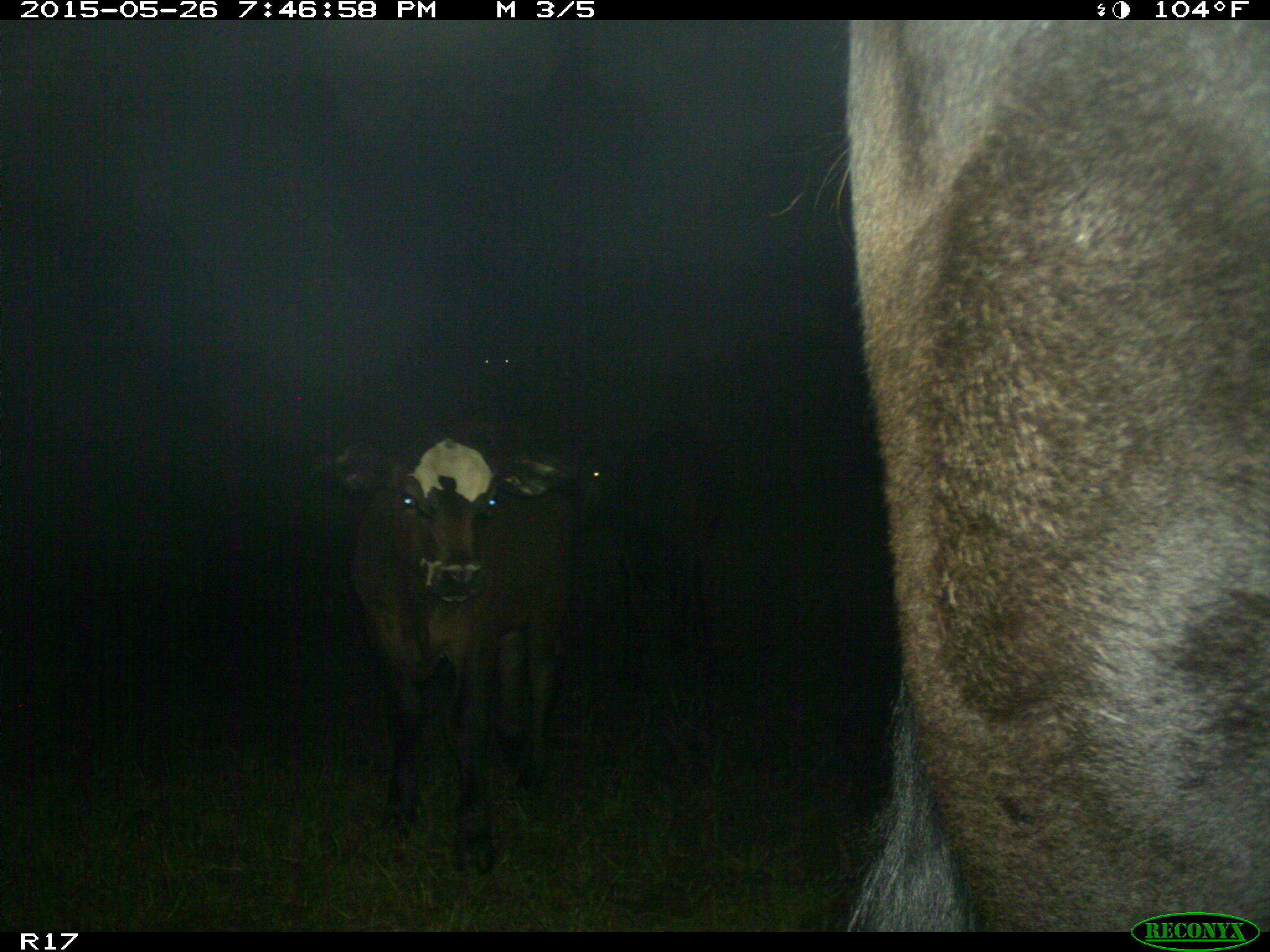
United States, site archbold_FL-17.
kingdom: Animalia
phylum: Chordata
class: Mammalia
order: Artiodactyla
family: Bovidae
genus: Bos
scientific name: Bos taurus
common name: domestic cow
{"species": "Bos taurus (domestic cow)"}